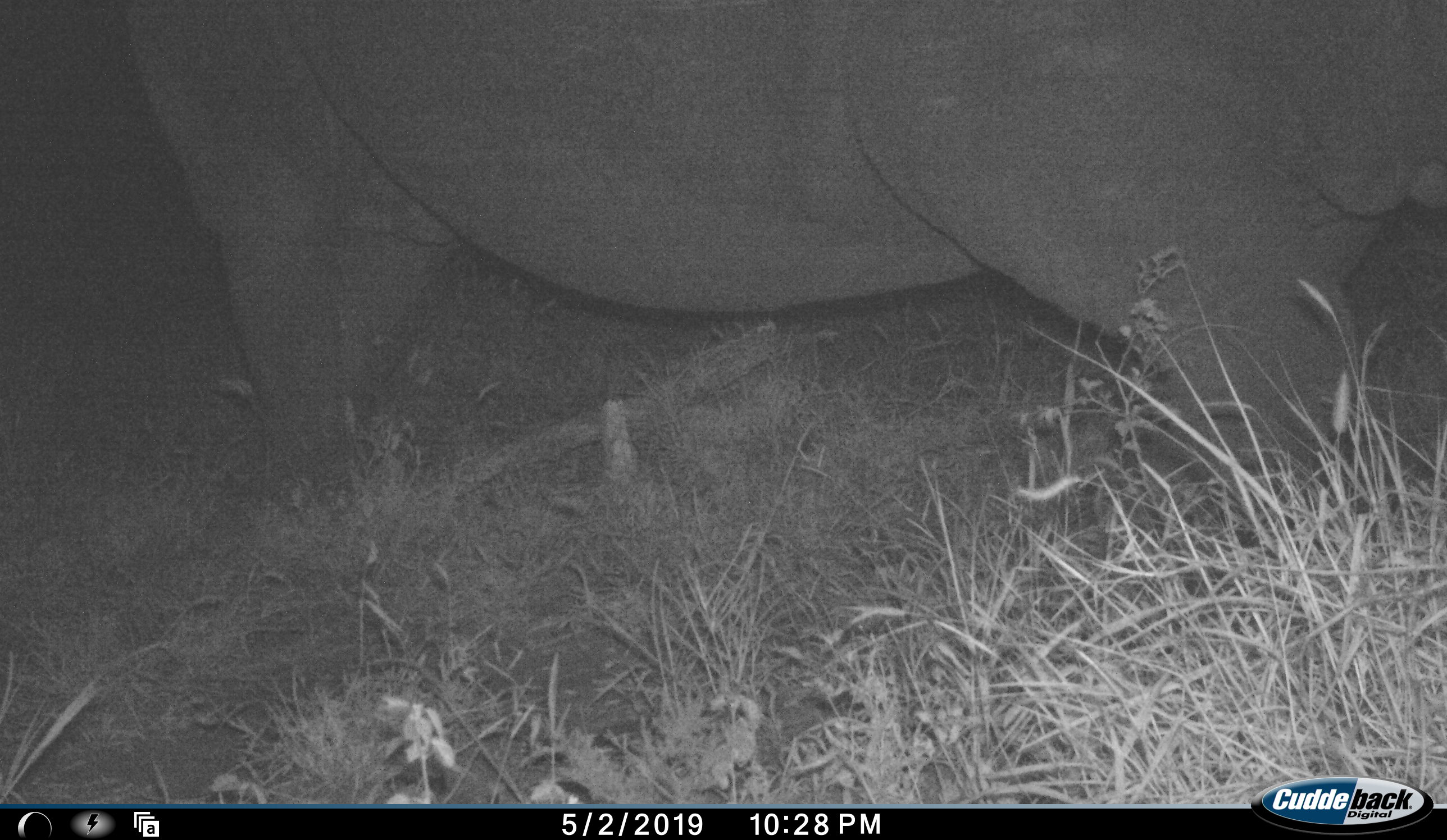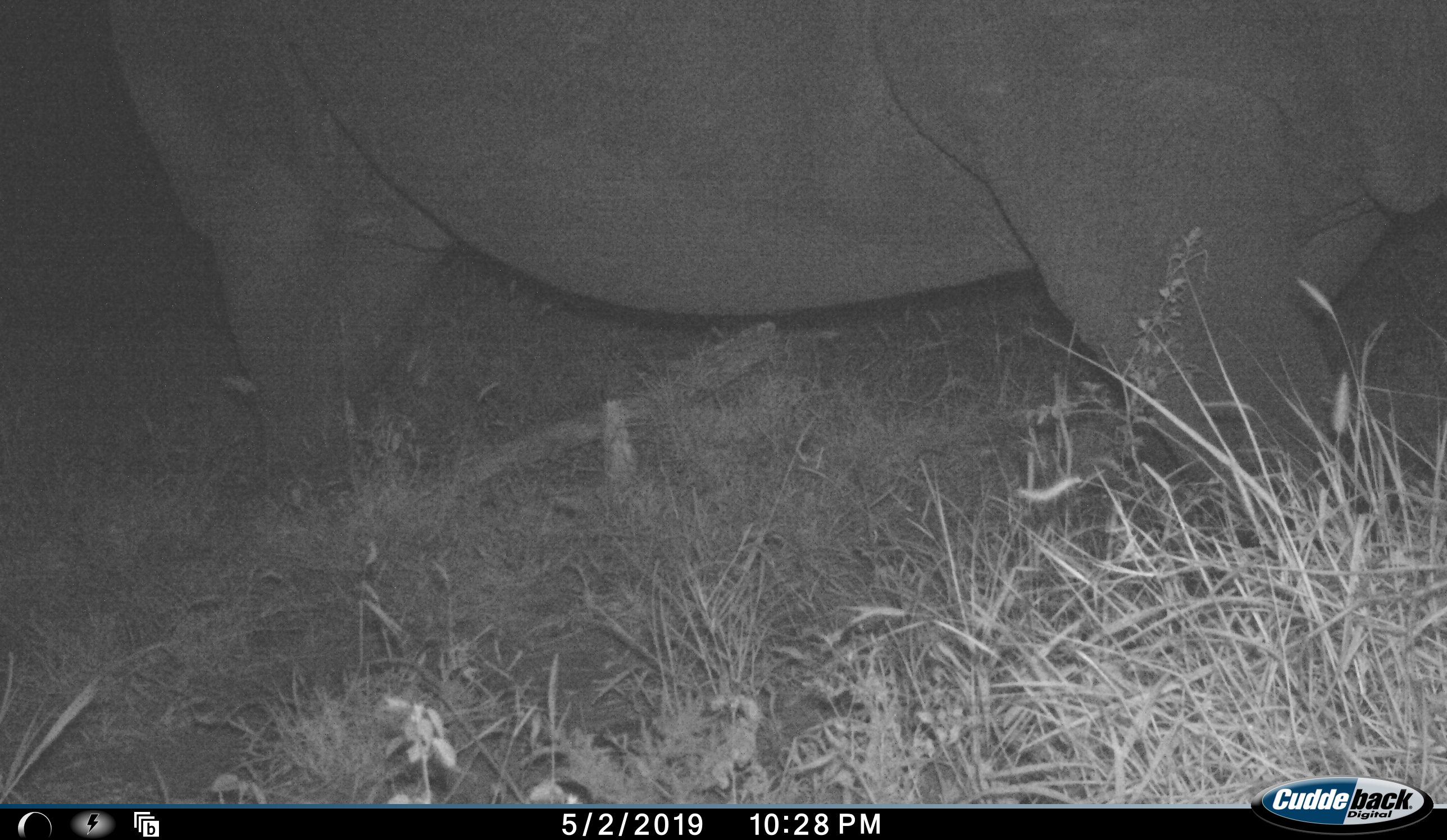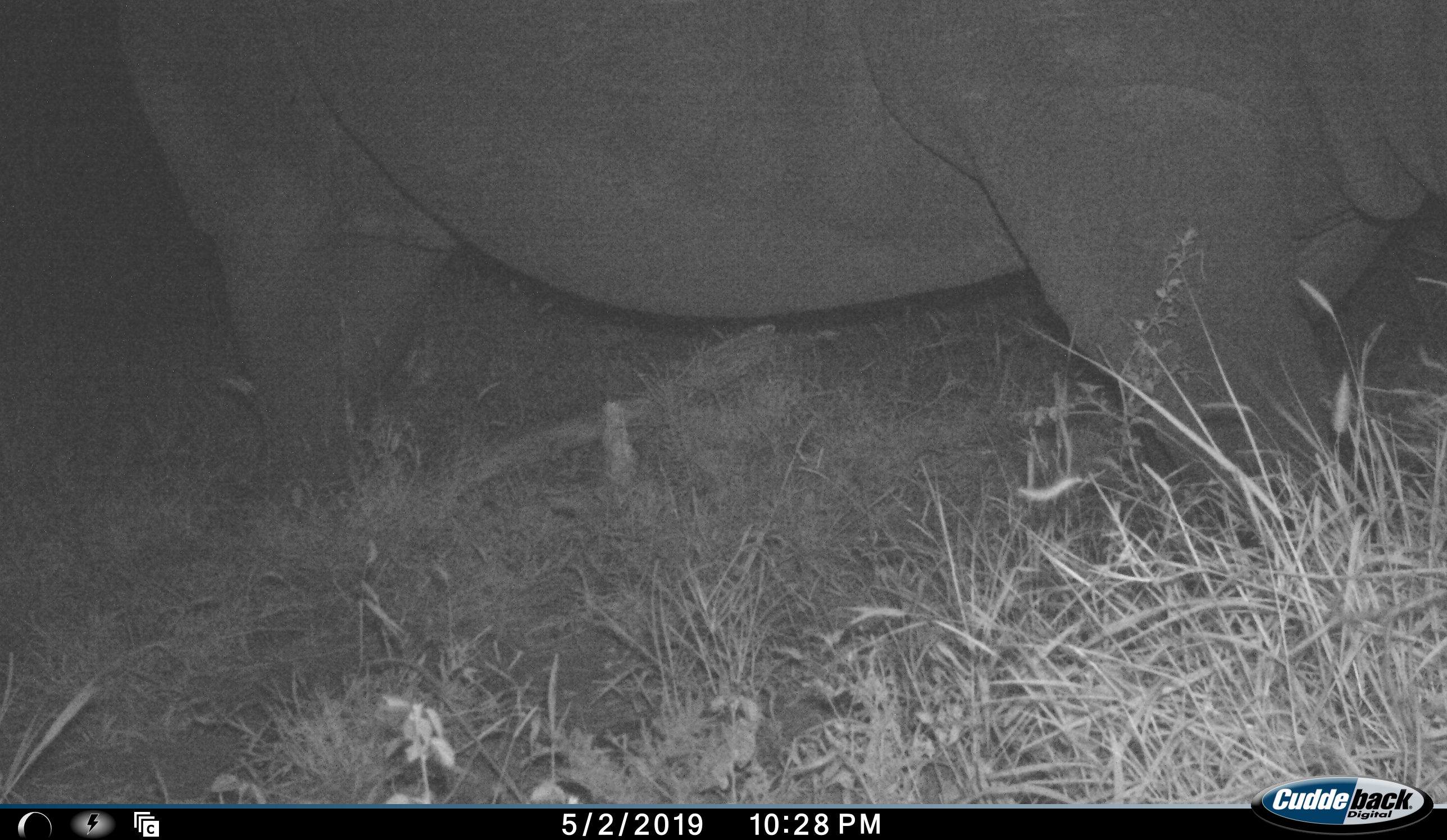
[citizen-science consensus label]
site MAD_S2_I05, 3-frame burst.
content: unidentified animal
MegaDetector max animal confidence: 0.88